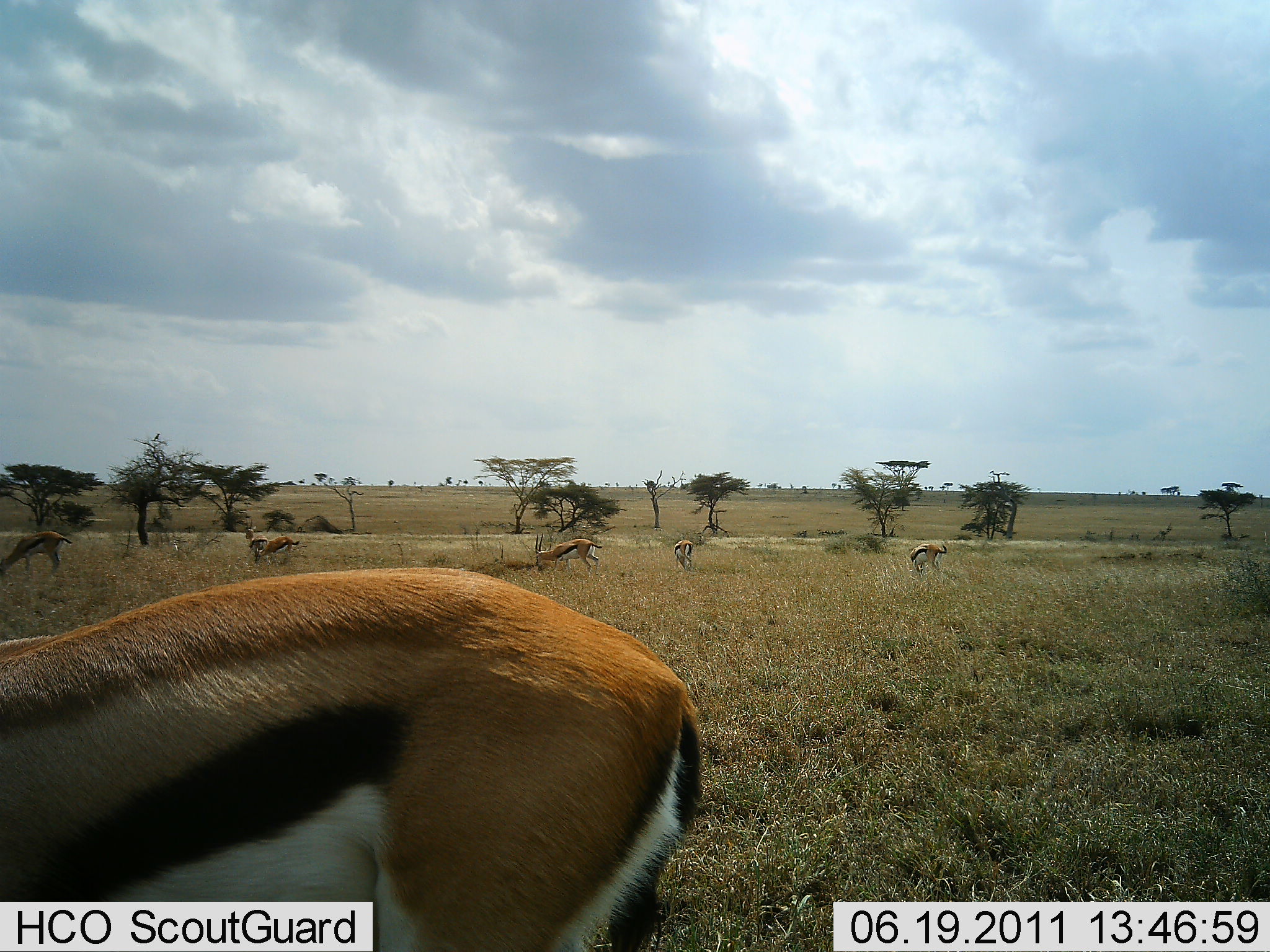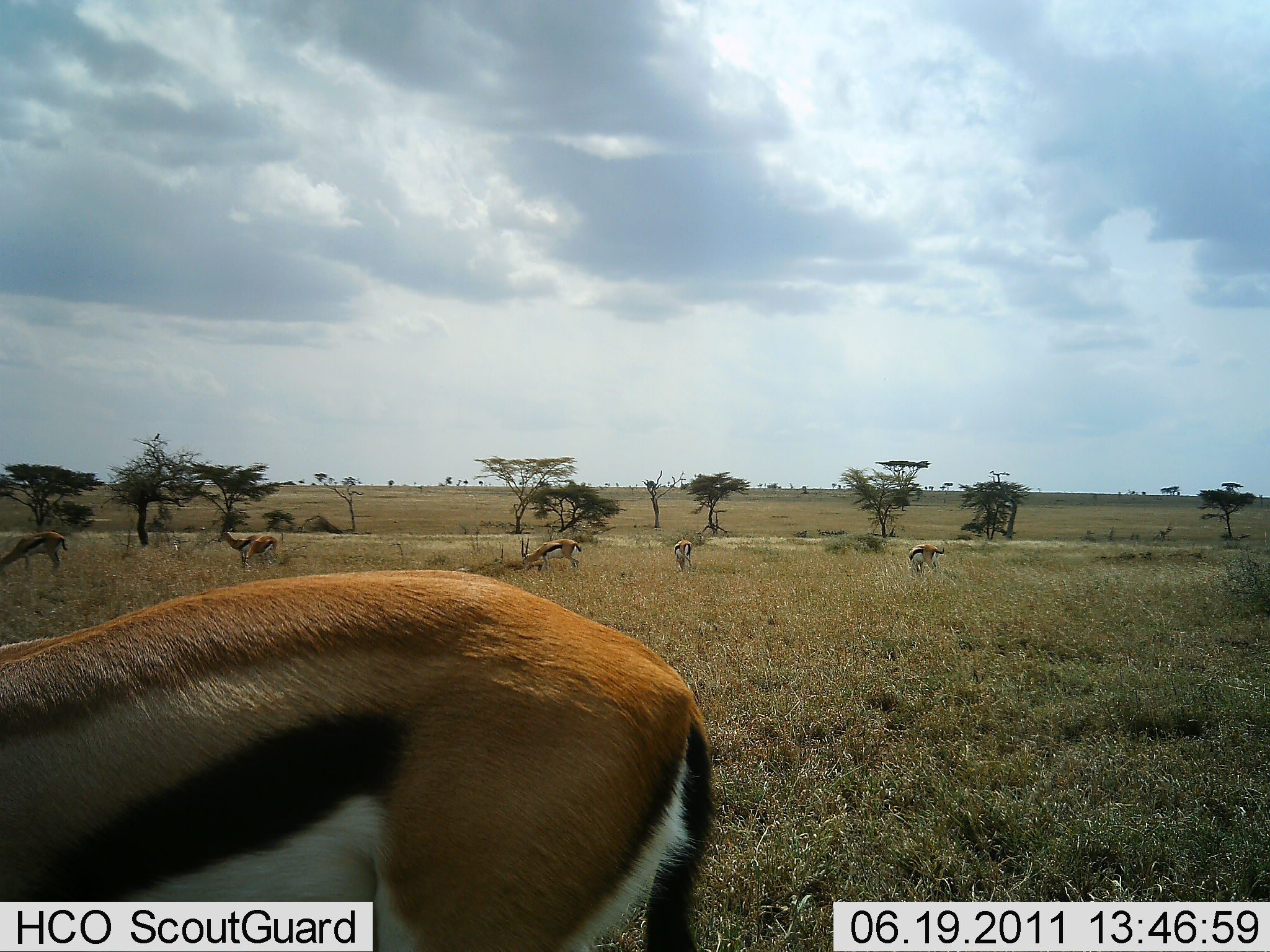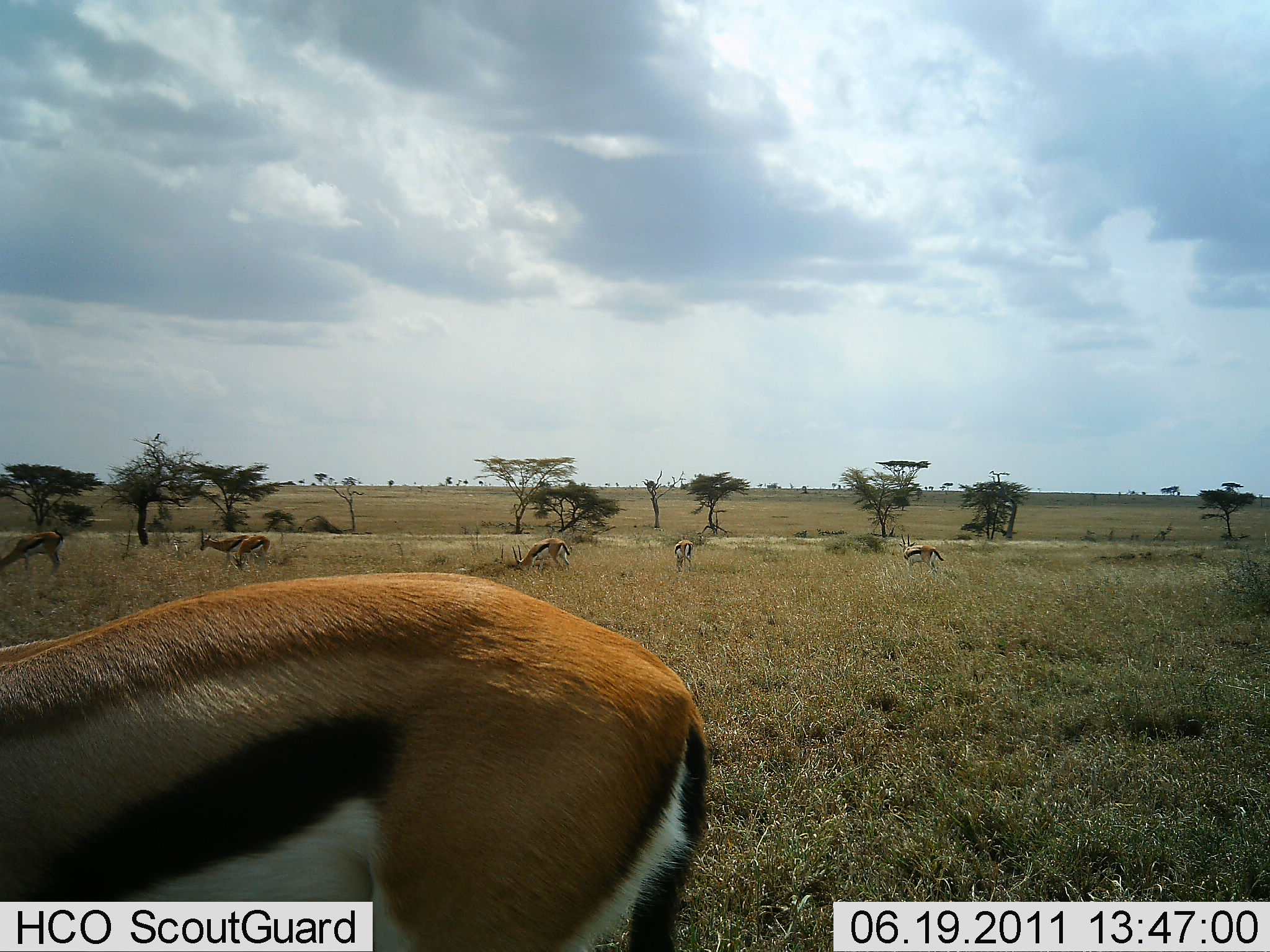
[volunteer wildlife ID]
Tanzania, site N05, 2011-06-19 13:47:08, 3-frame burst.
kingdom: Animalia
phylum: Chordata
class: Mammalia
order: Artiodactyla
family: Bovidae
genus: Eudorcas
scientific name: Eudorcas thomsonii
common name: thomson's gazelle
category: gazellethomsons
Gazellethomsons (thomson's gazelle) (Eudorcas thomsonii), count 6. Behavior (volunteer vote fractions): standing 60%, resting 0%, moving 30%, interacting 0%. Young present (vote fraction): 0%. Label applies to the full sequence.